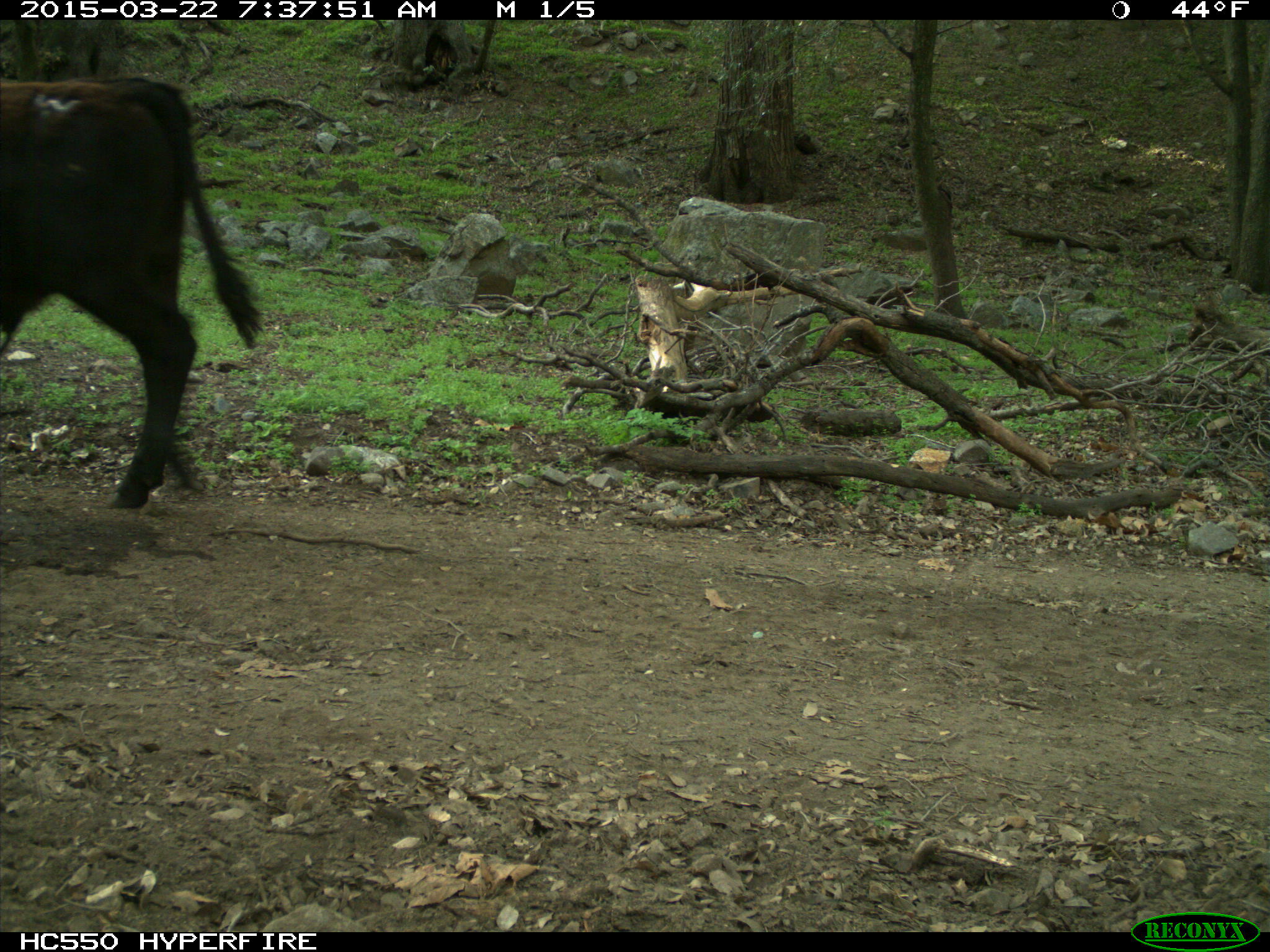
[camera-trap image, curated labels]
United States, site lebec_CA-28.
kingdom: Animalia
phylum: Chordata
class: Mammalia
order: Artiodactyla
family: Bovidae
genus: Bos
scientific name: Bos taurus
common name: domestic cow